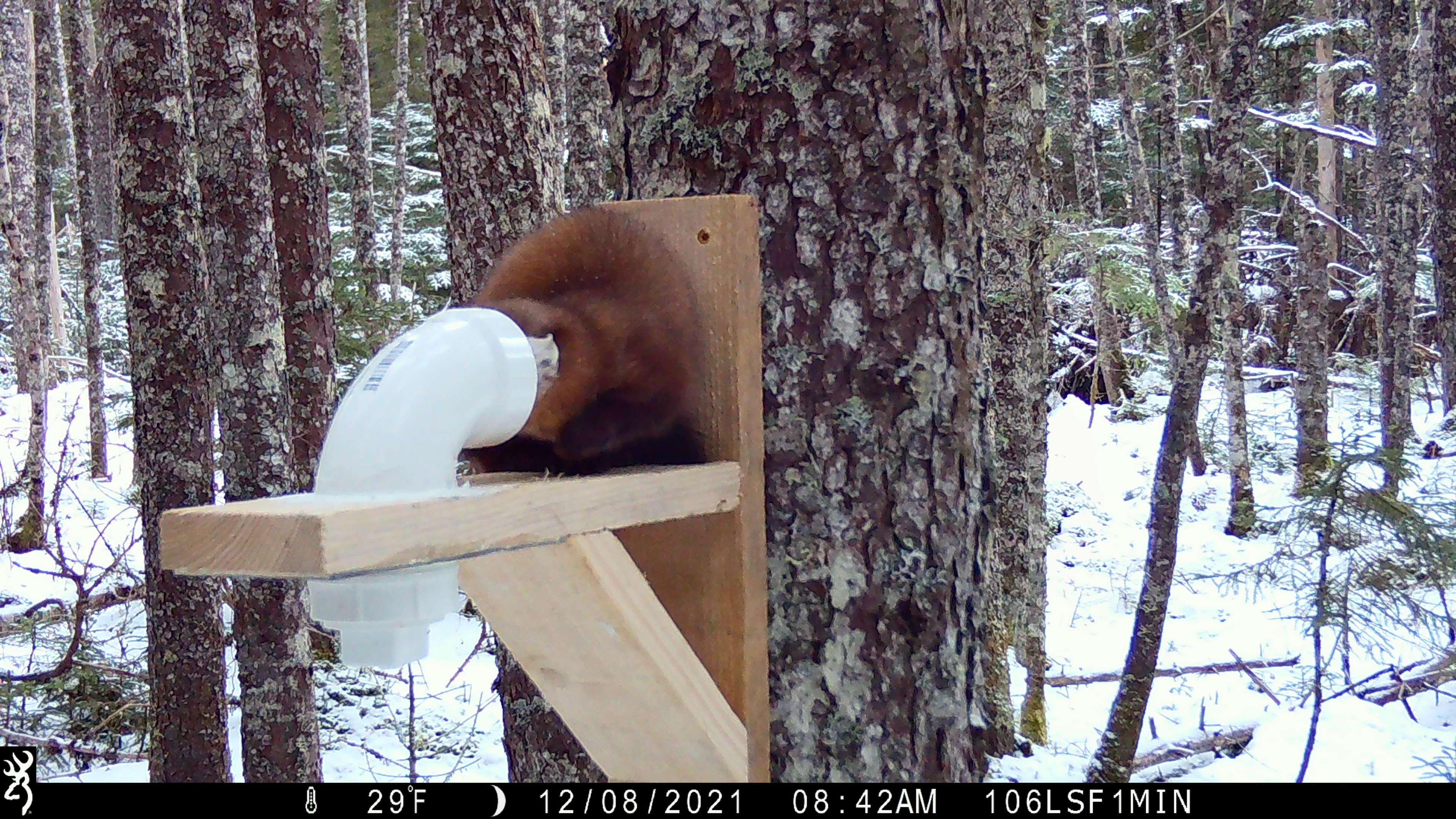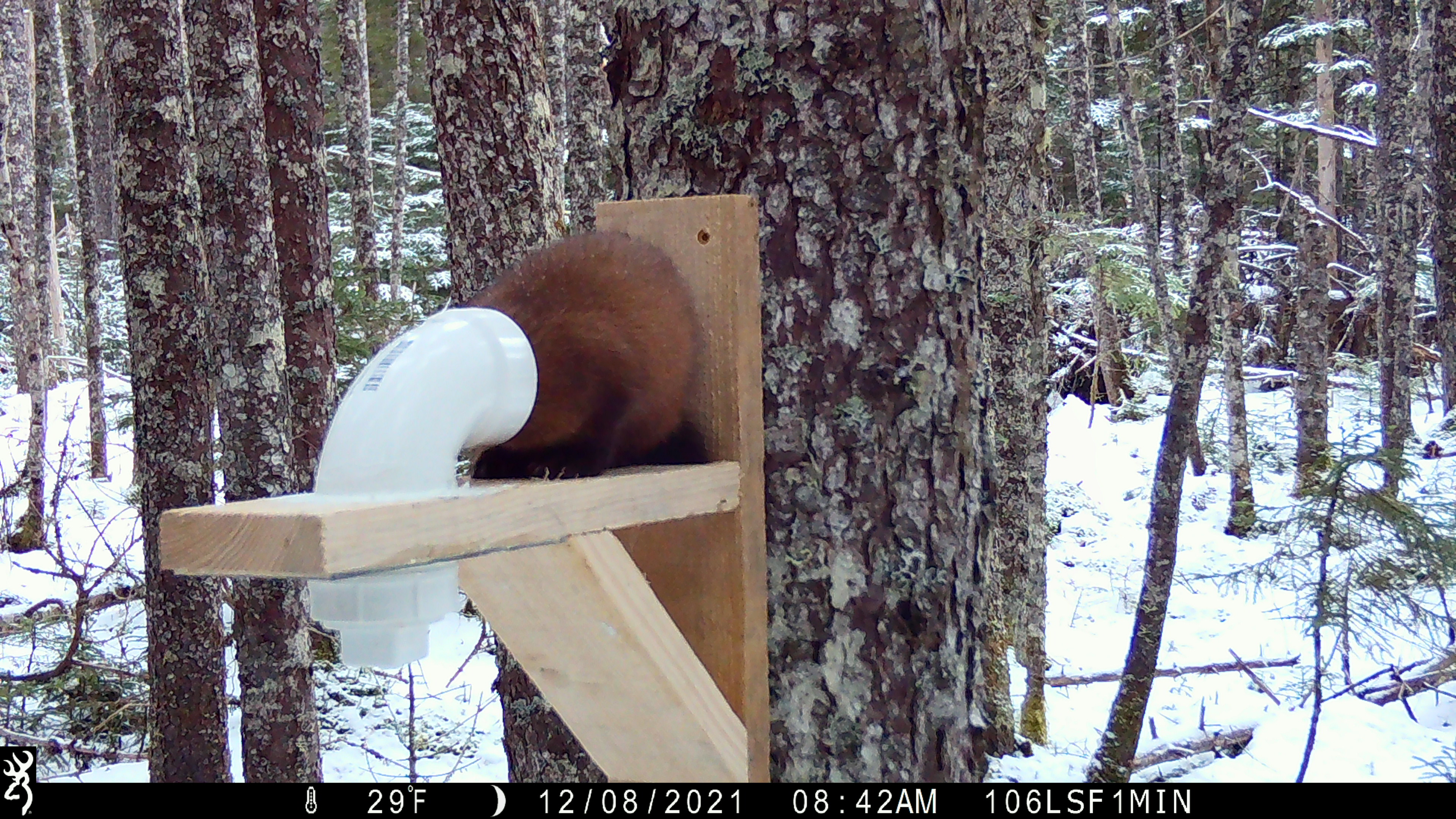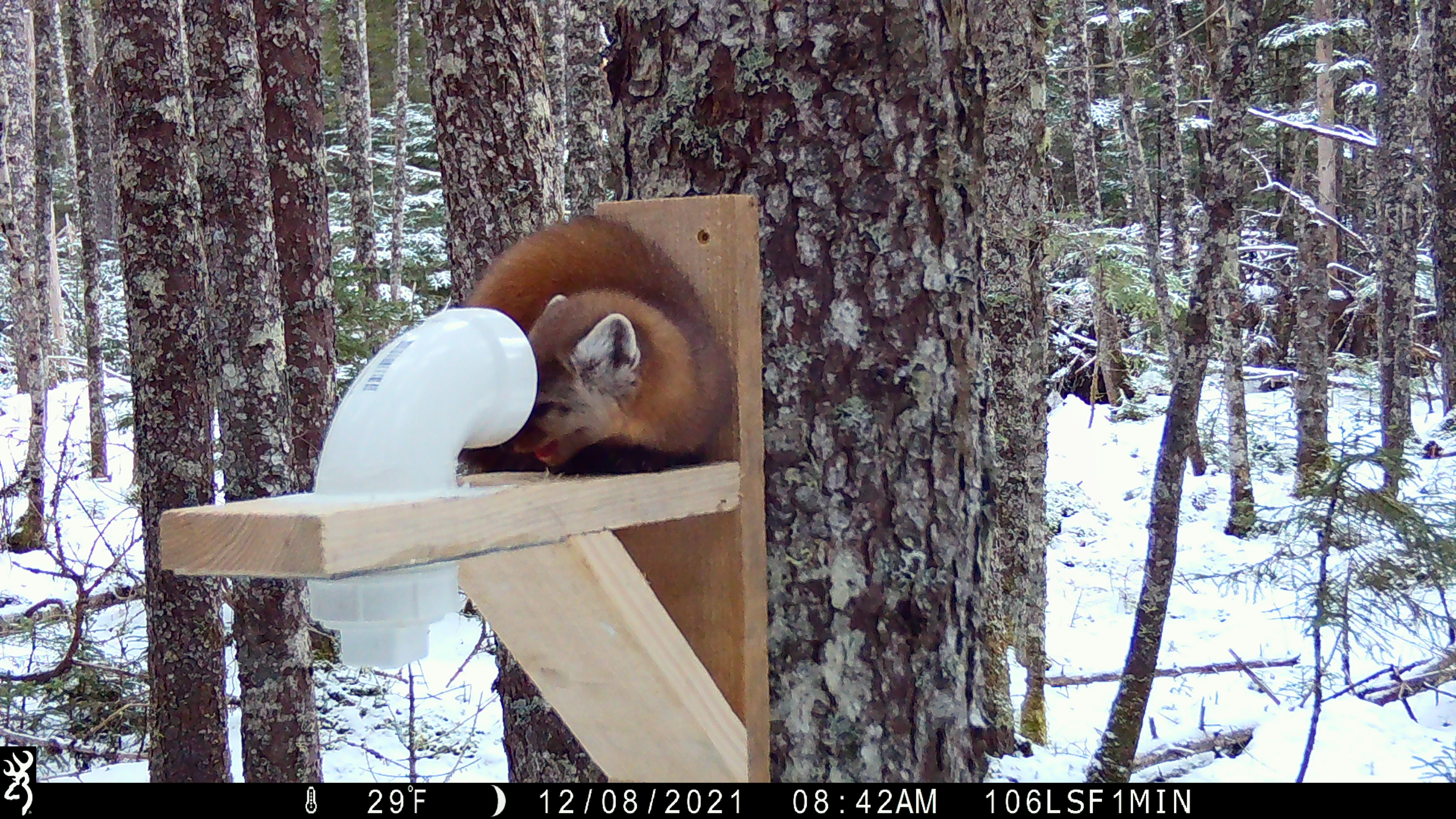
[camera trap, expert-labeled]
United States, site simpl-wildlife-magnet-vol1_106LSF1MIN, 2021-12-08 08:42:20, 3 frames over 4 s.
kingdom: Animalia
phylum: Chordata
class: Mammalia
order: Carnivora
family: Mustelidae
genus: Martes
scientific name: Martes americana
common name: american marten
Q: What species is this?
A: American marten (Martes americana).